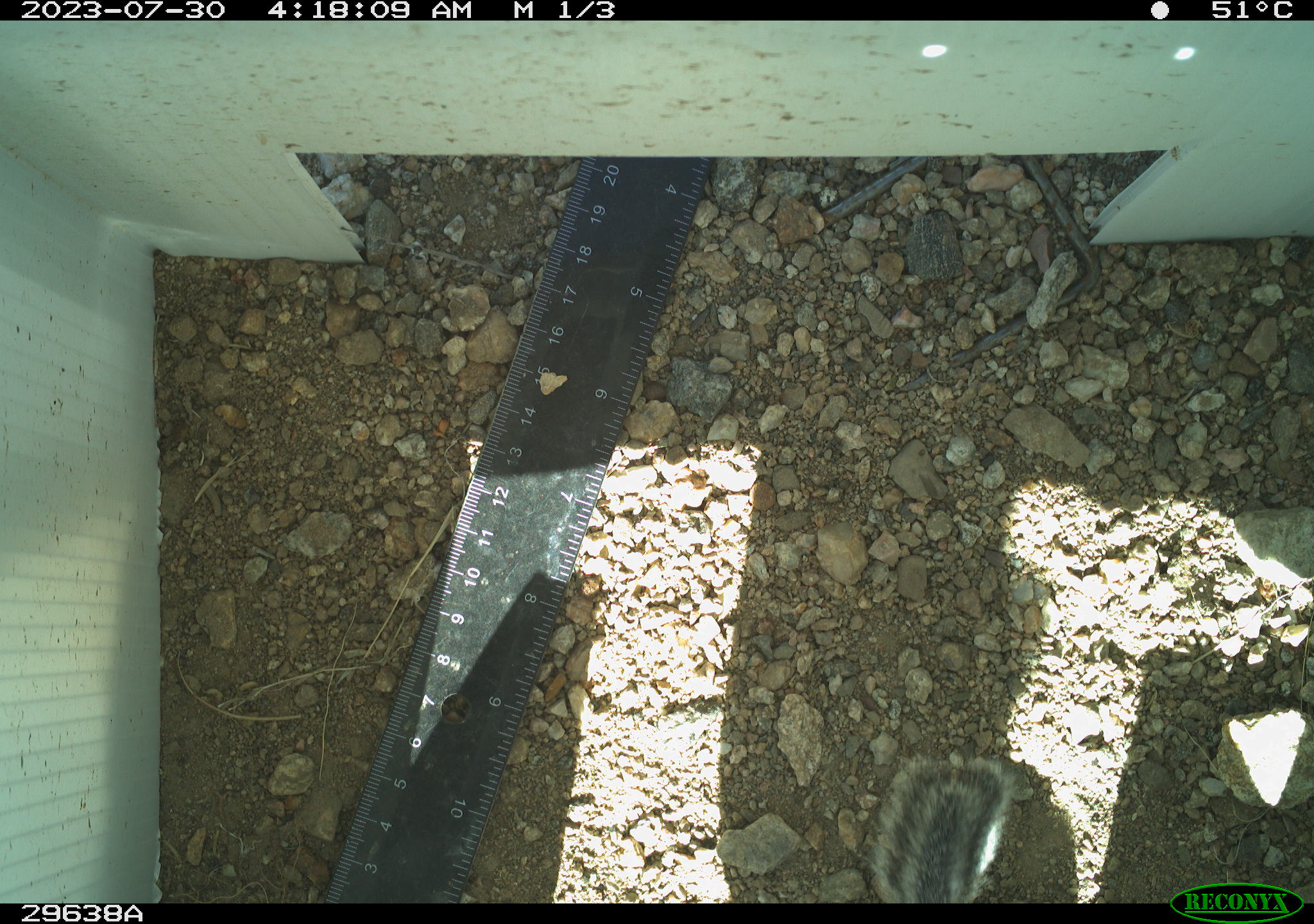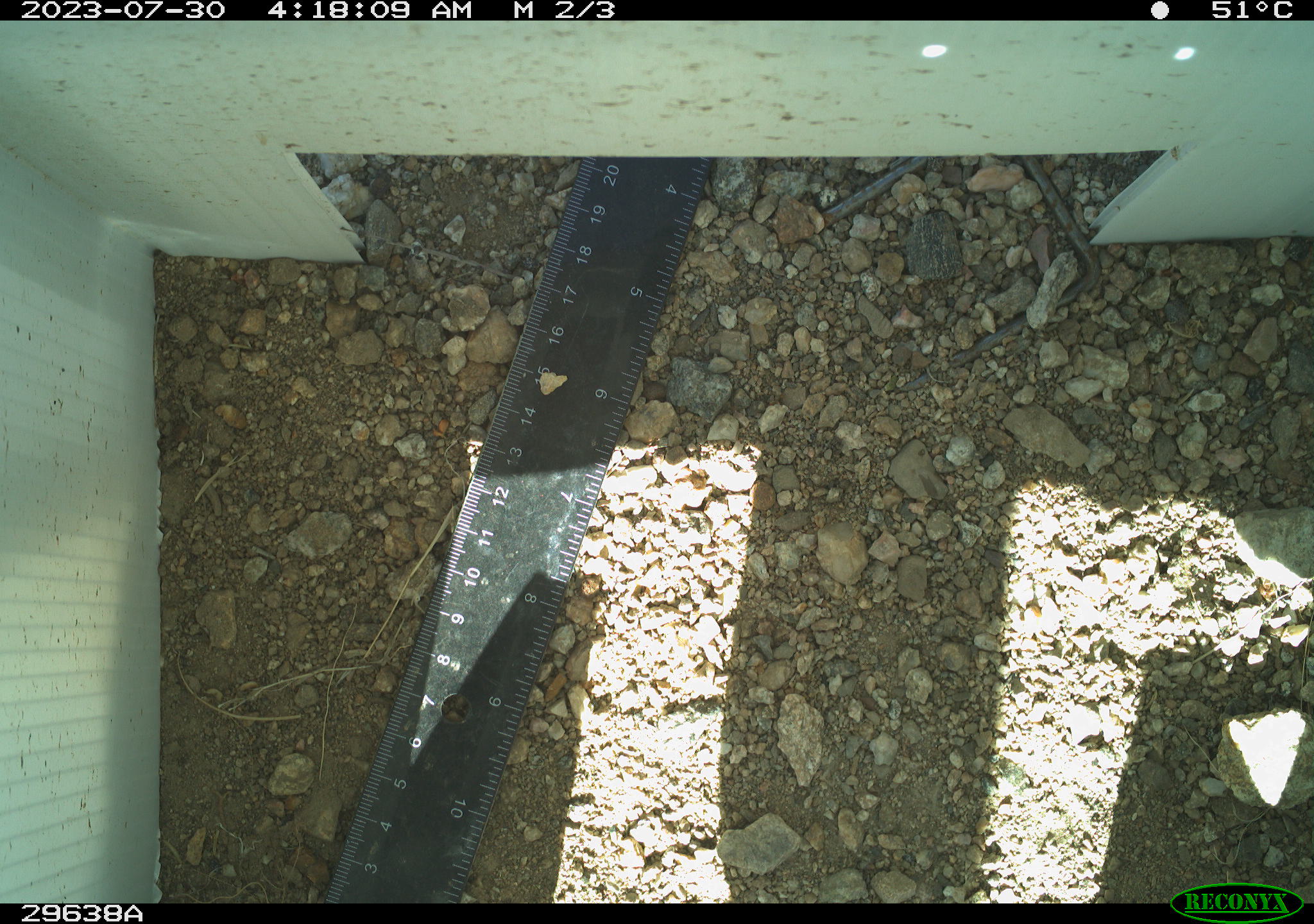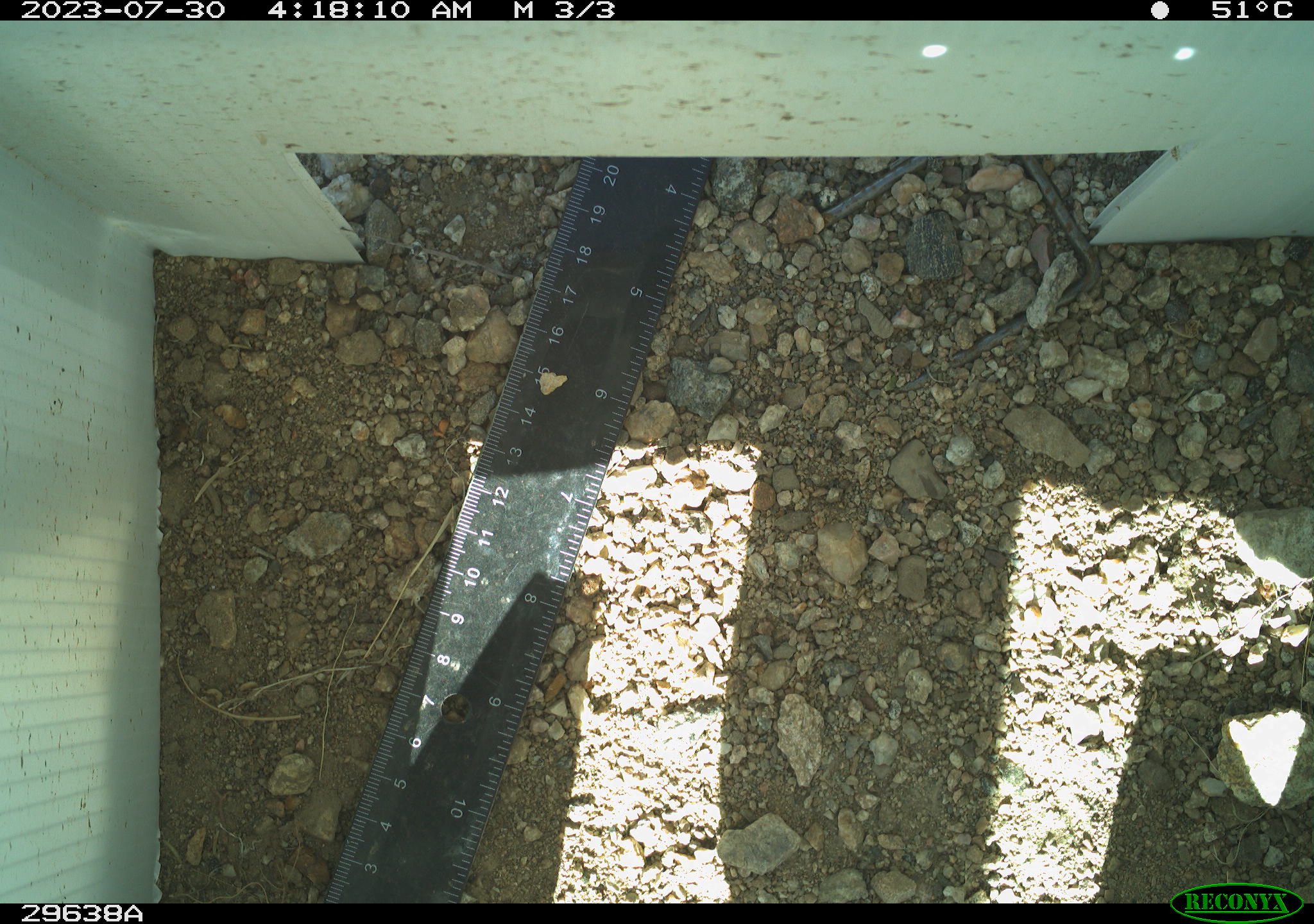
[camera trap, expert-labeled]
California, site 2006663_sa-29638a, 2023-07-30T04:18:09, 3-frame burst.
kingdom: Animalia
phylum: Chordata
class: Mammalia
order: Rodentia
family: Sciuridae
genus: Ammospermophilus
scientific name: Ammospermophilus leucurus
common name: white-tailed antelope squirrel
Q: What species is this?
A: White-tailed antelope squirrel (Ammospermophilus leucurus).